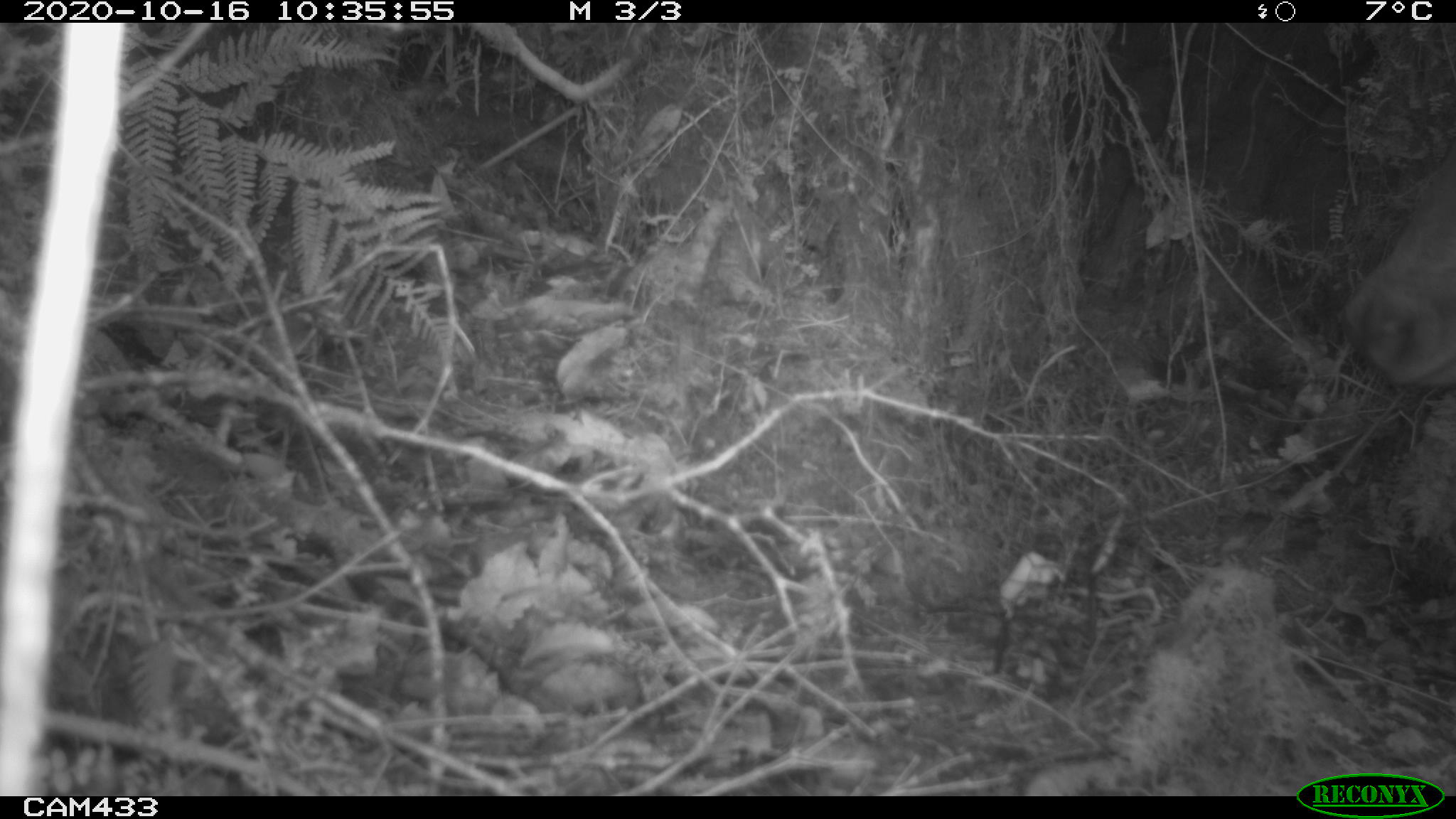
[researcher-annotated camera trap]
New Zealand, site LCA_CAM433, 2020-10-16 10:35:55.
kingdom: Animalia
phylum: Chordata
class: Mammalia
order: Artiodactyla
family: Cervidae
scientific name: Cervidae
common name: deer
Deer (Cervidae).